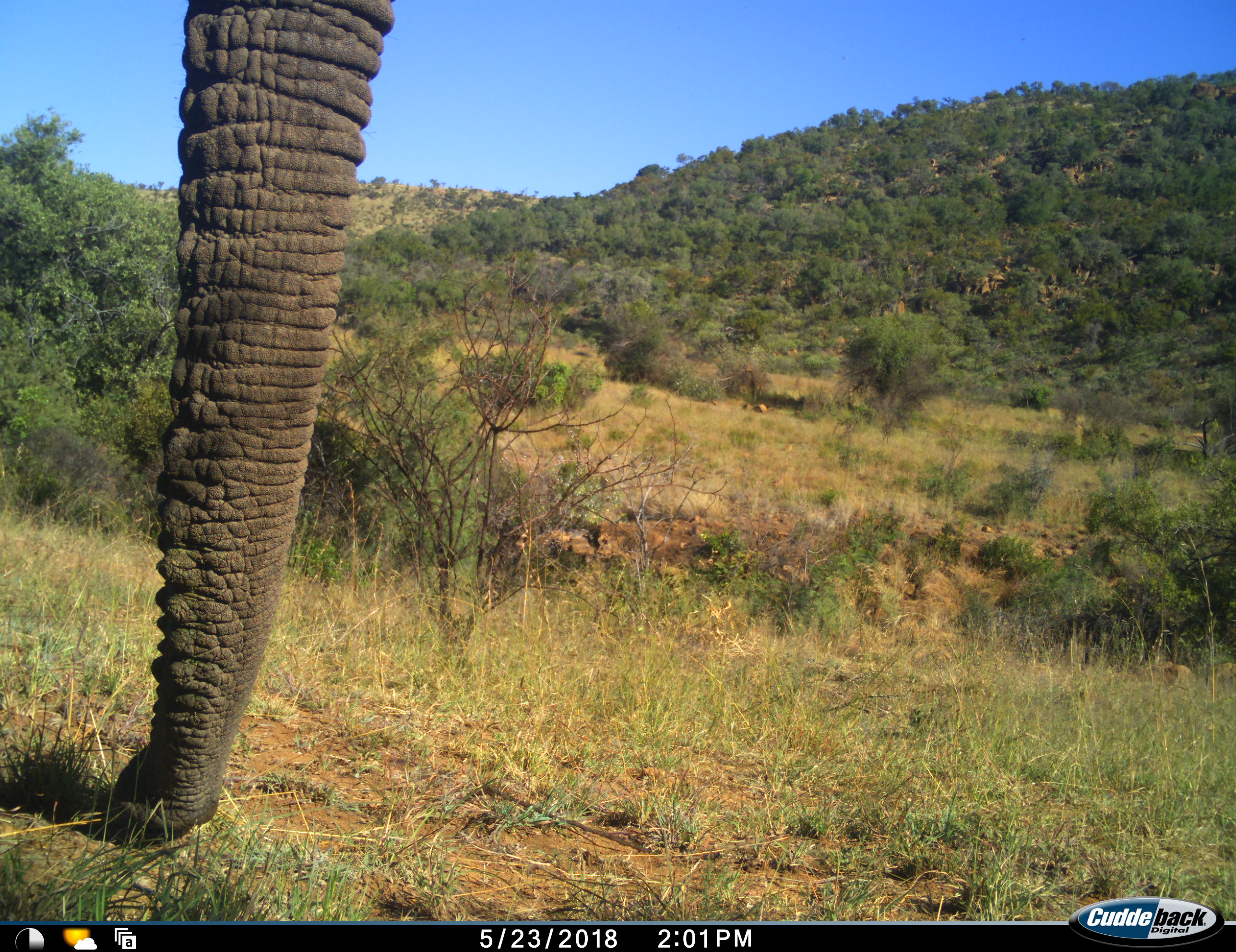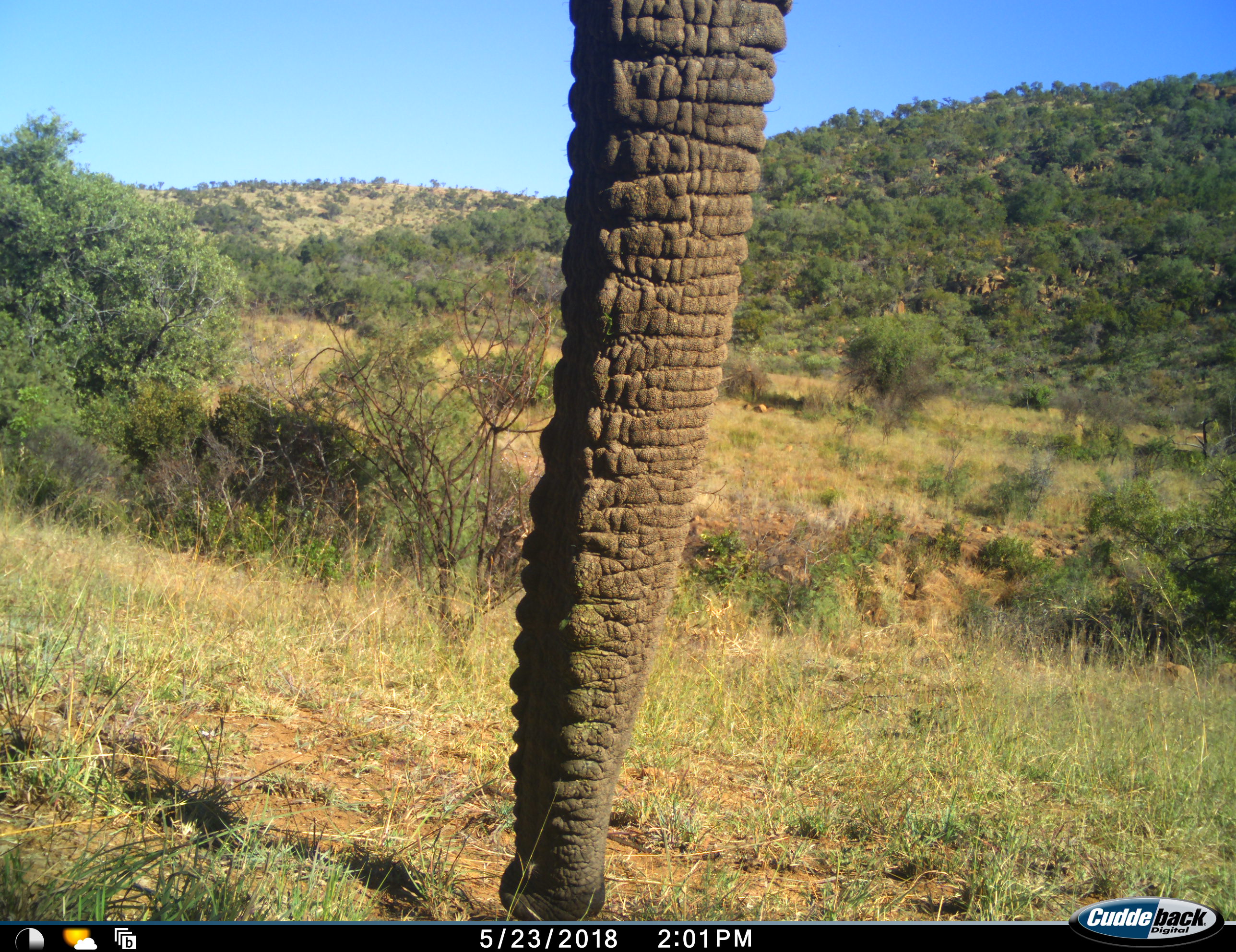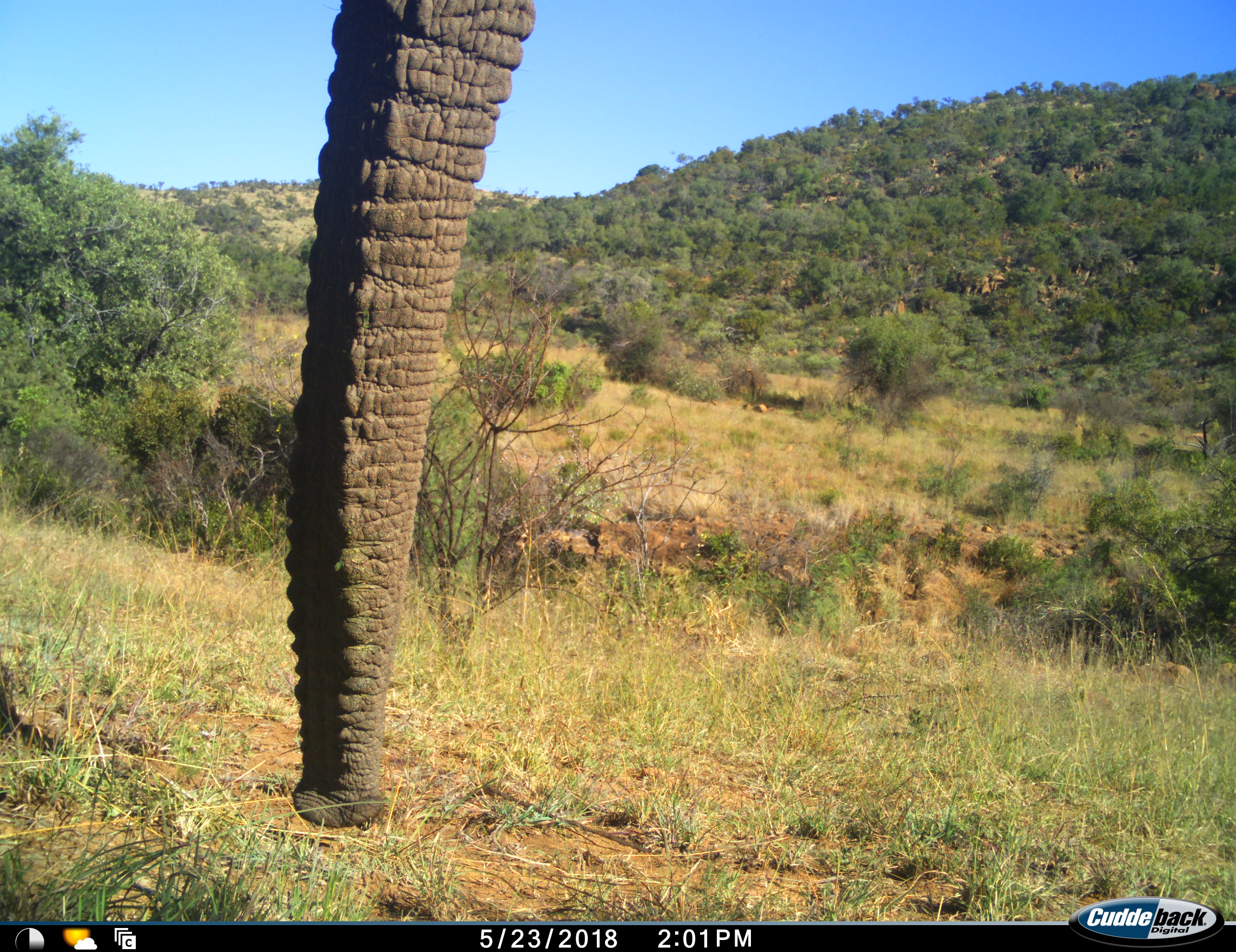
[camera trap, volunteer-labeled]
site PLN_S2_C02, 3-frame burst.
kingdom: Animalia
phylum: Chordata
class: Mammalia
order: Proboscidea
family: Elephantidae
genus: Loxodonta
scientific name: Loxodonta africana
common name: african bush elephant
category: elephant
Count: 1.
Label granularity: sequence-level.